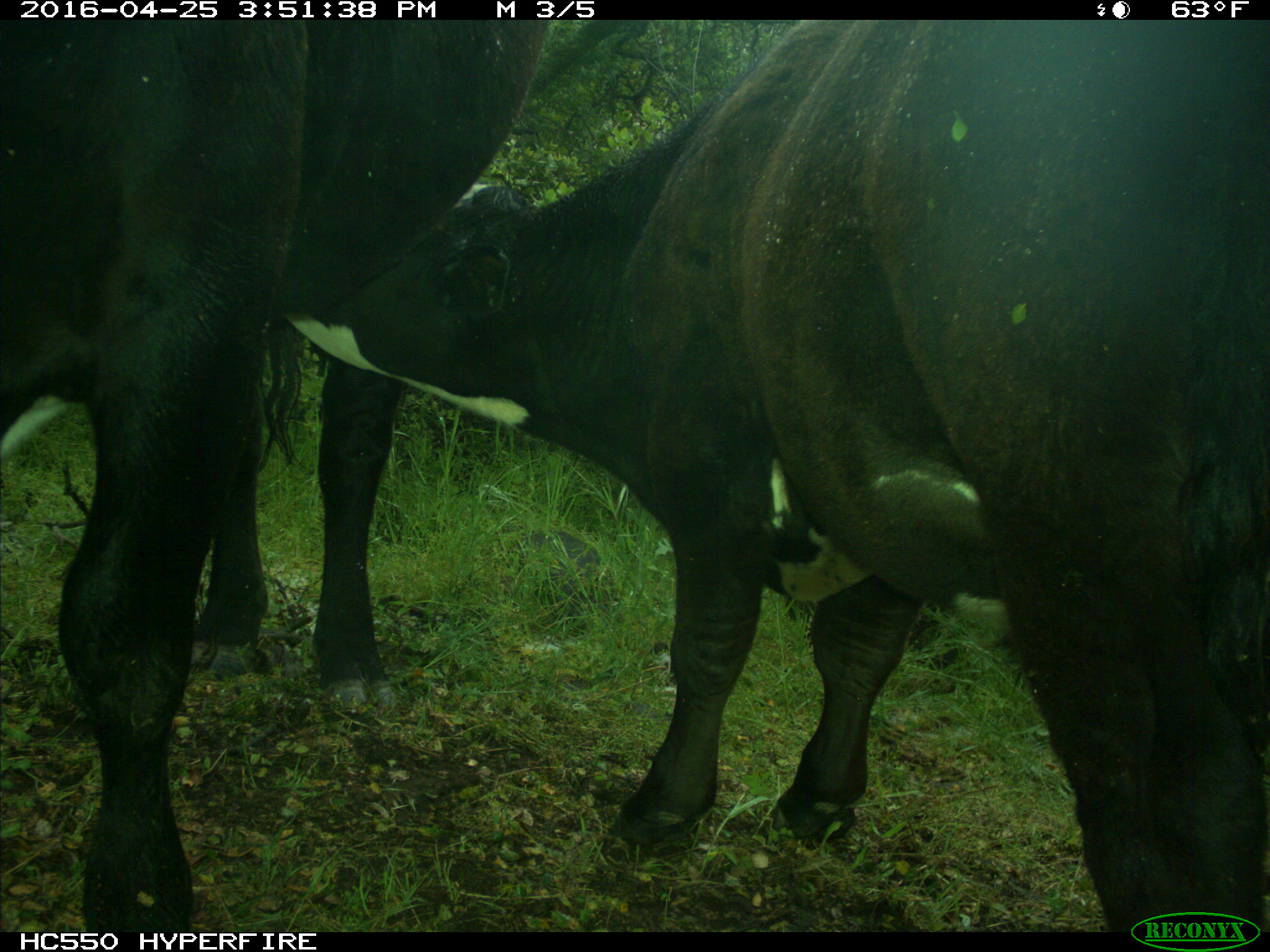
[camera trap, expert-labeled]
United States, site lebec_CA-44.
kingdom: Animalia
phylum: Chordata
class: Mammalia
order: Artiodactyla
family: Bovidae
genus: Bos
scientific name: Bos taurus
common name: domestic cow